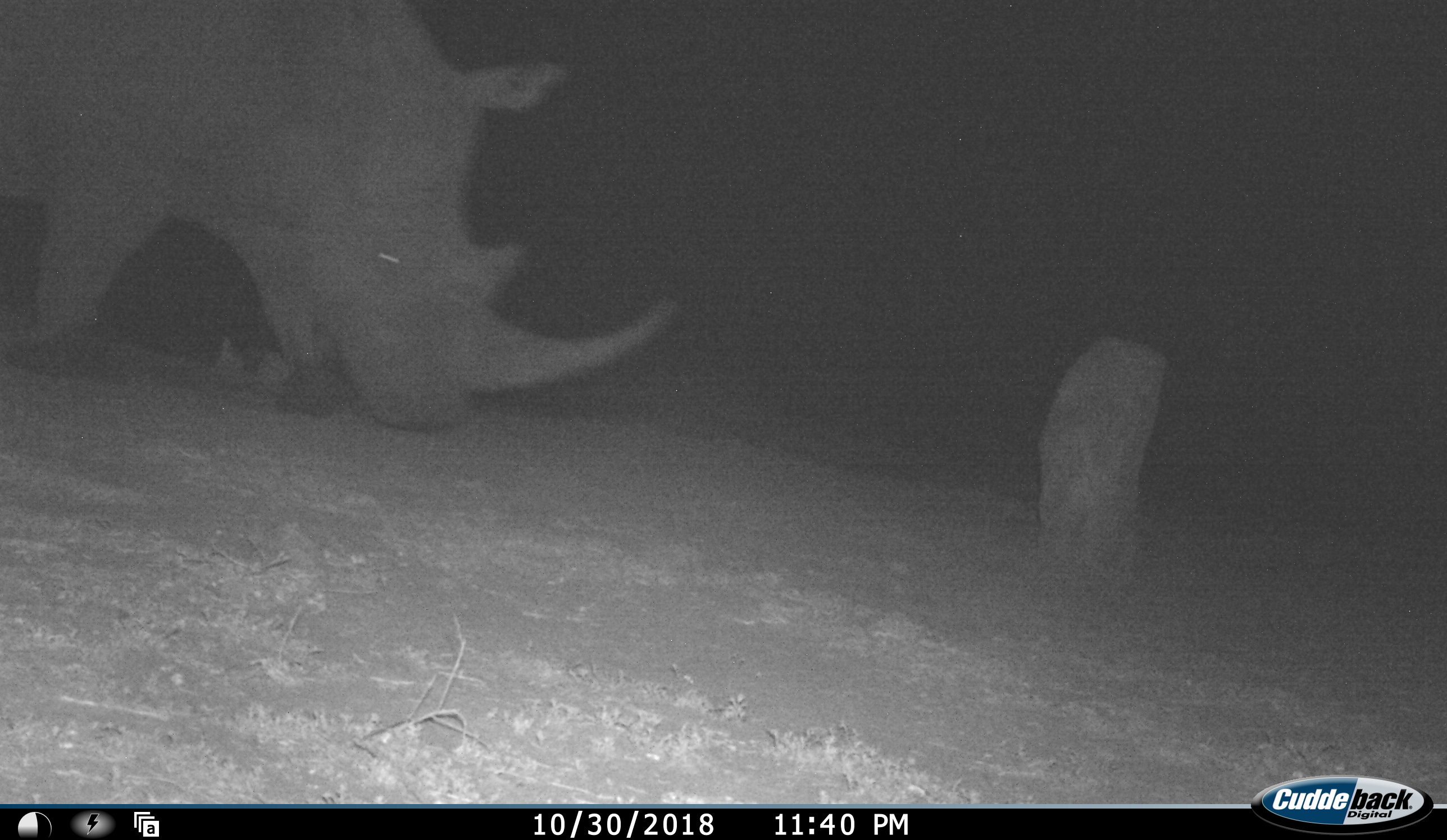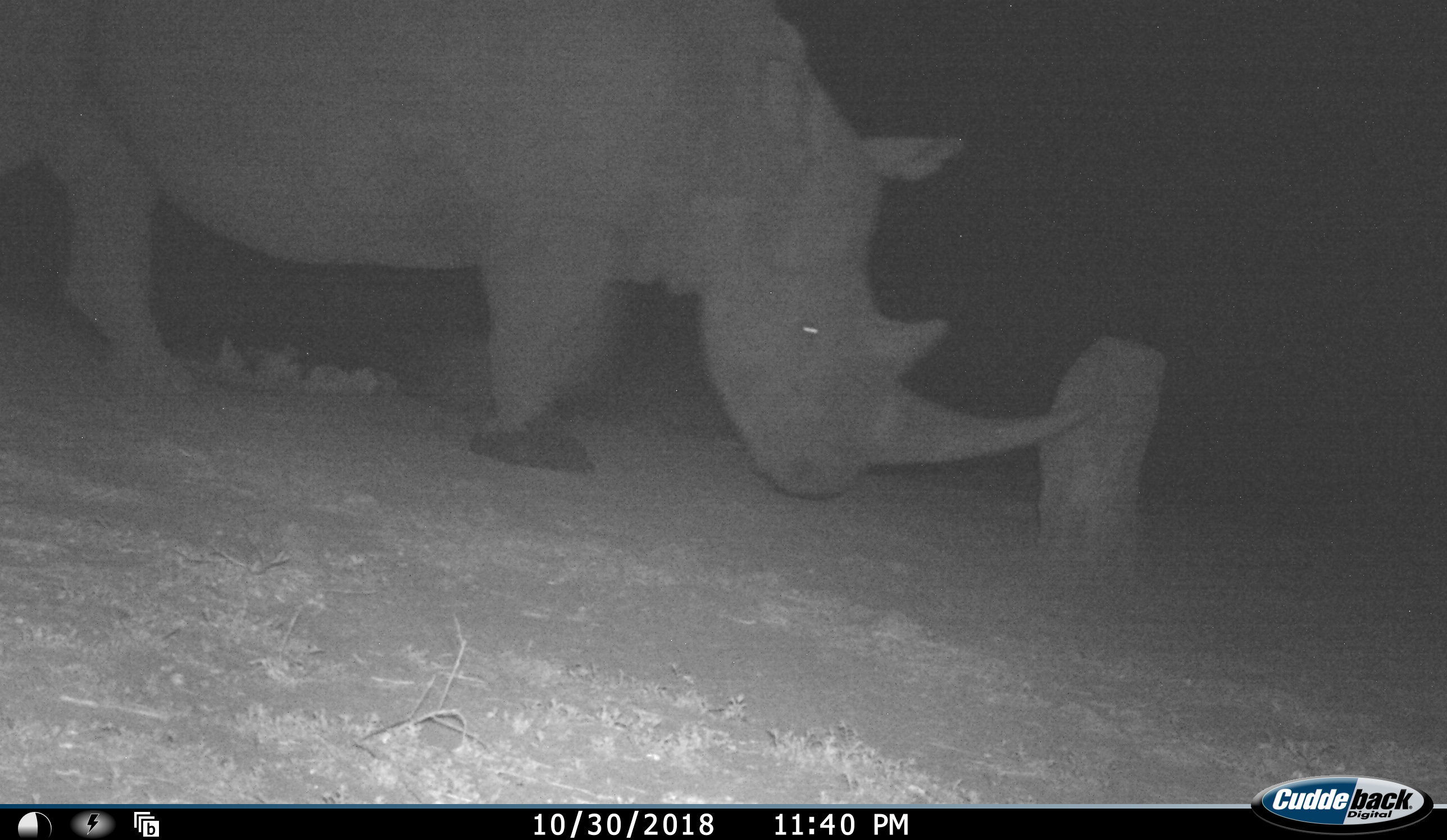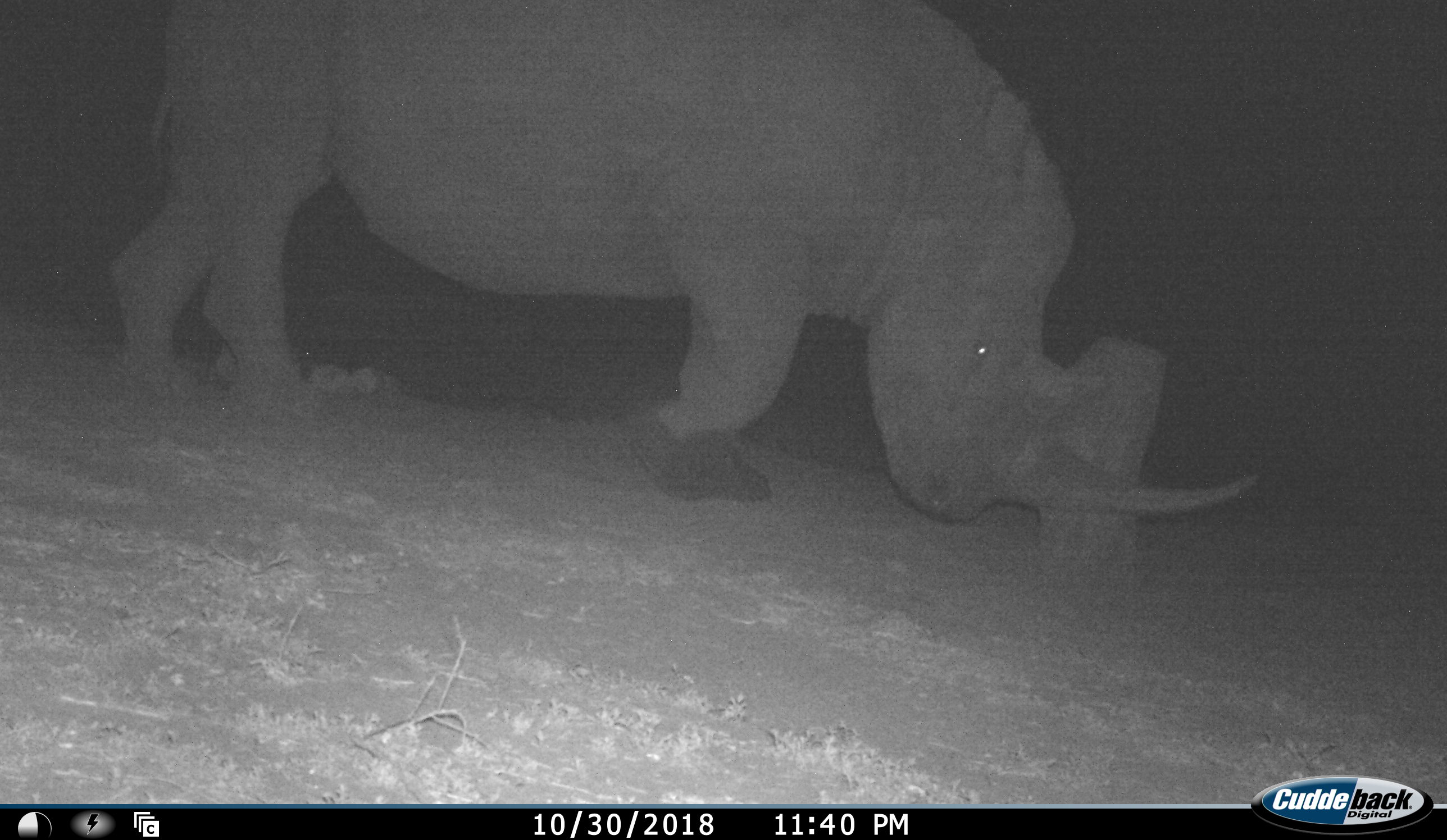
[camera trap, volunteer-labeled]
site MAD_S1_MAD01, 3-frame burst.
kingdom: Animalia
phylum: Chordata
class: Mammalia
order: Perissodactyla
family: Rhinocerotidae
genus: Ceratotherium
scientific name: Ceratotherium simum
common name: white rhinoceros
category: rhinoceroswhite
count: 1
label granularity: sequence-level